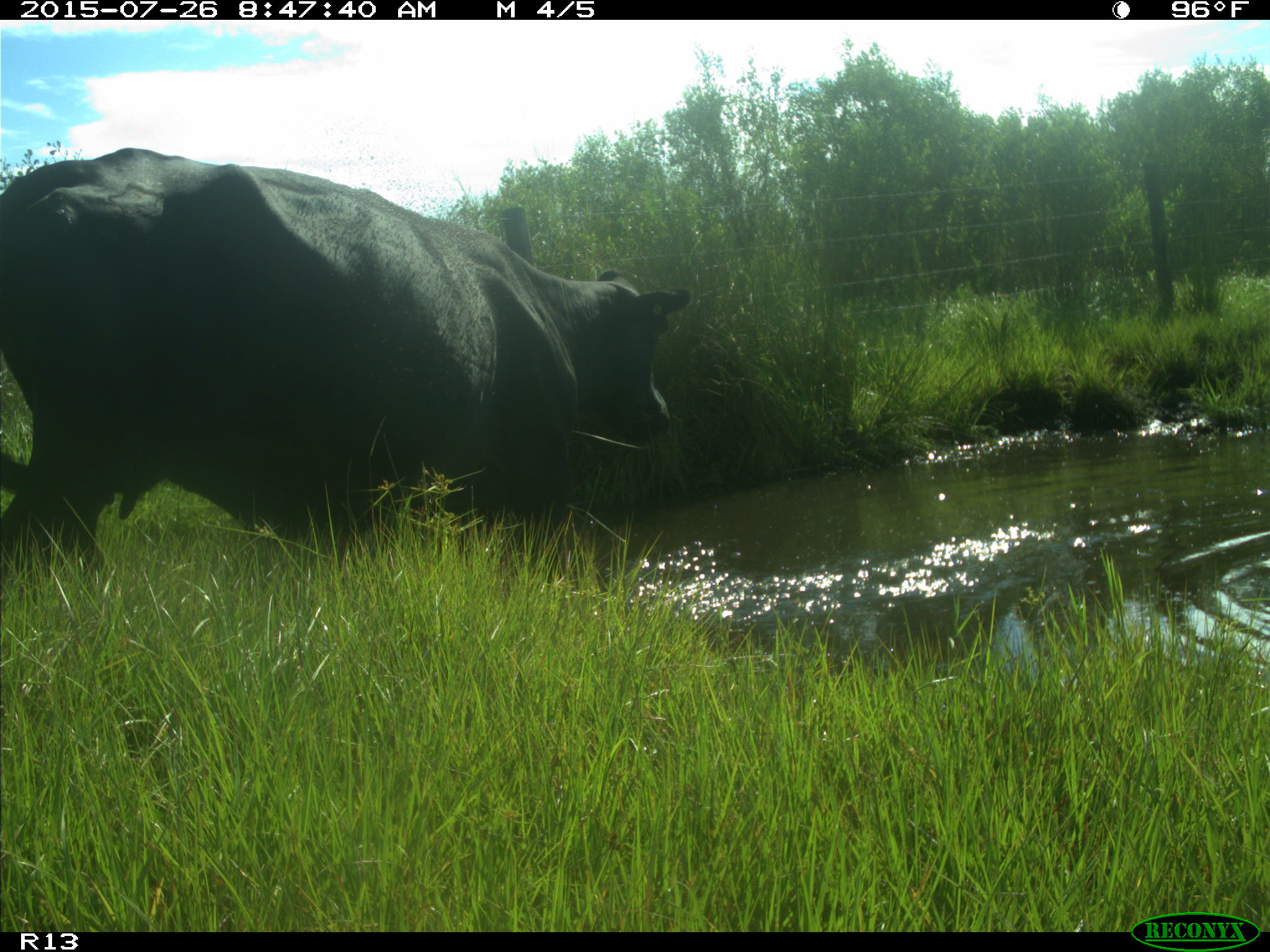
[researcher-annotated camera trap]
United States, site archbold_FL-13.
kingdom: Animalia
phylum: Chordata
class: Mammalia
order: Artiodactyla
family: Bovidae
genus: Bos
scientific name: Bos taurus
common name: domestic cow